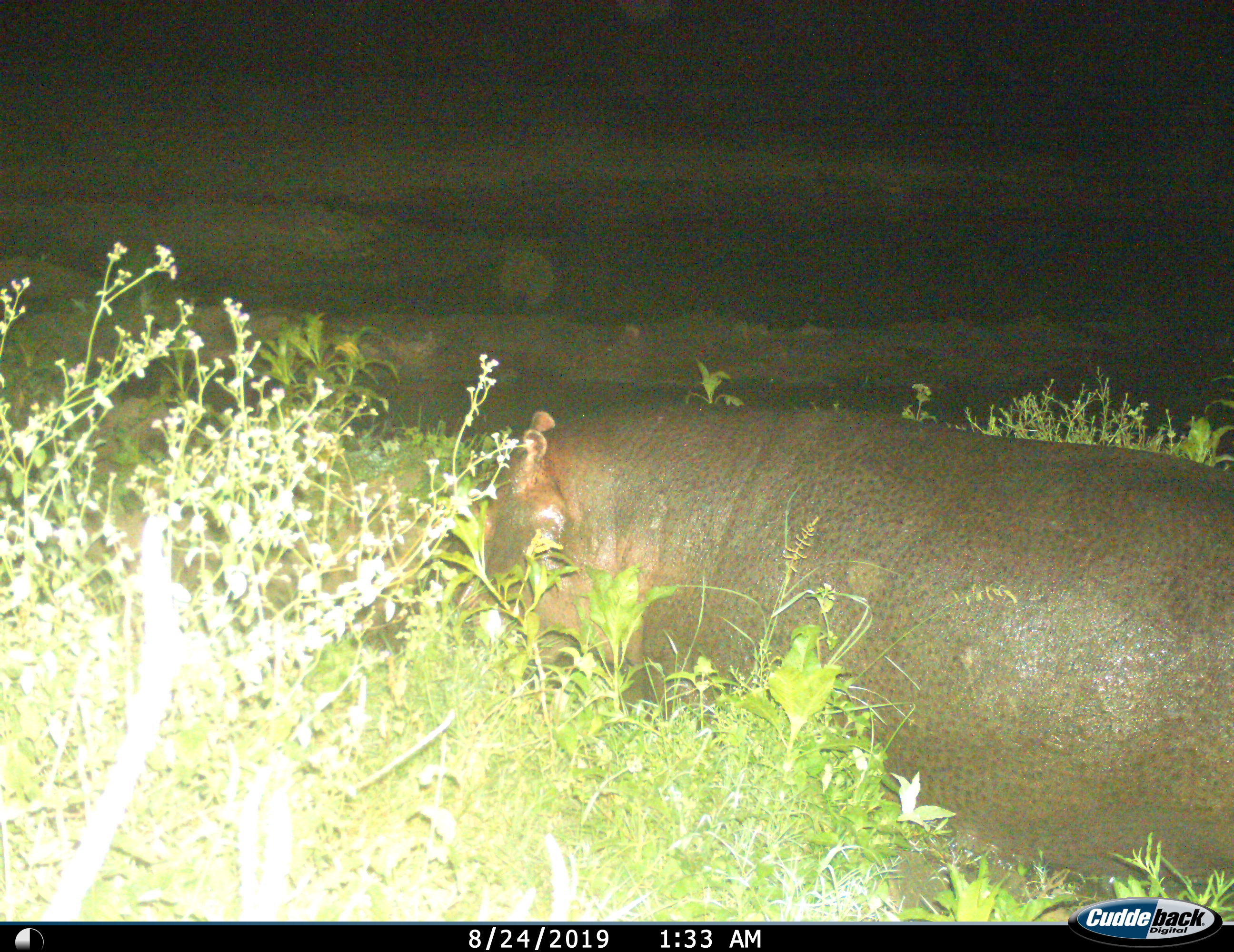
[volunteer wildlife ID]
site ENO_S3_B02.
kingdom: Animalia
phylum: Chordata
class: Mammalia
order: Artiodactyla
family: Hippopotamidae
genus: Hippopotamus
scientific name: Hippopotamus amphibius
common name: hippopotamus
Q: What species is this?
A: Hippopotamus (Hippopotamus amphibius).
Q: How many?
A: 1.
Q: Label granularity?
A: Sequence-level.